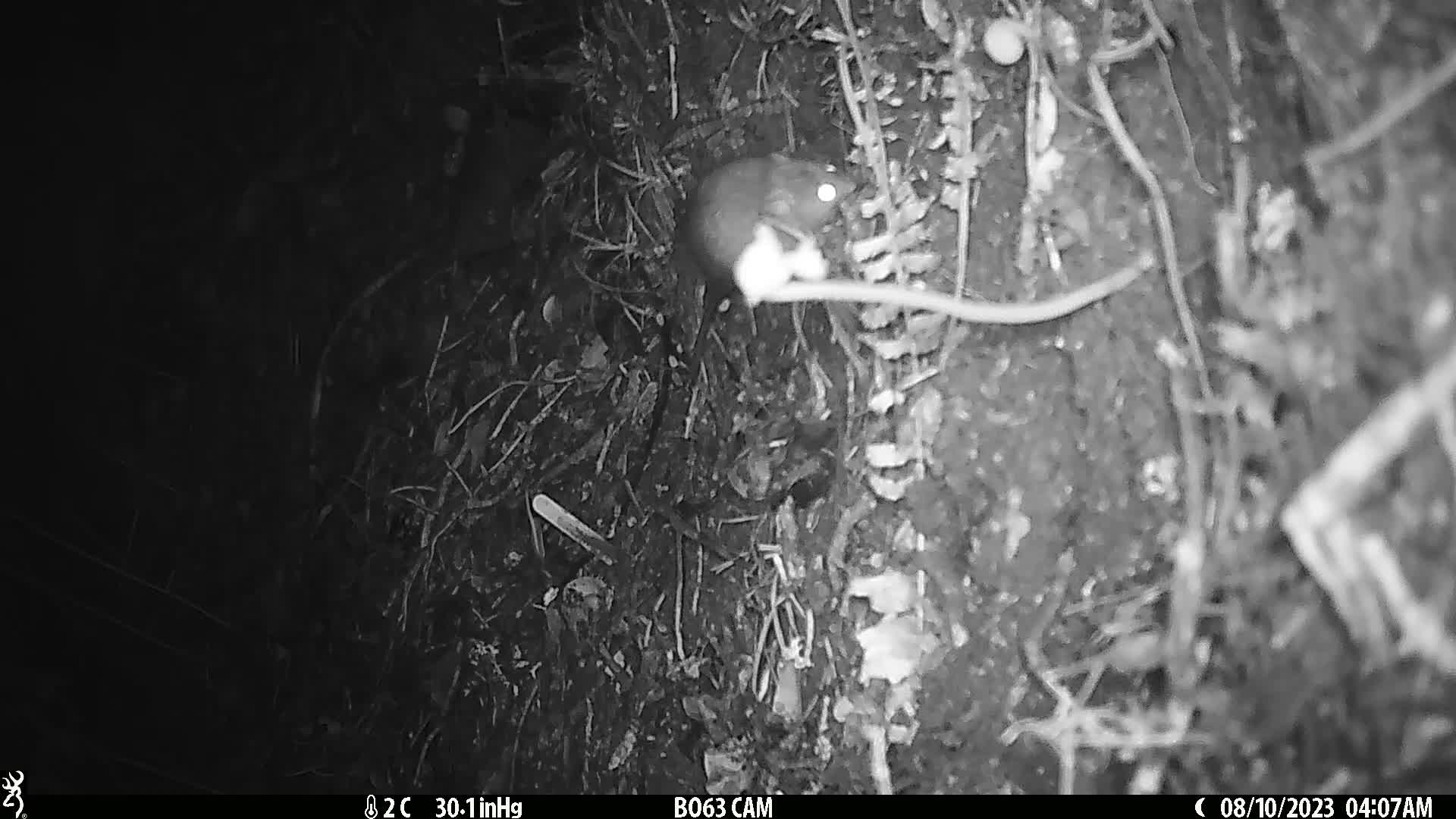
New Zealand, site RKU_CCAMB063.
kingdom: Animalia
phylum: Chordata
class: Mammalia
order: Rodentia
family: Muridae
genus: Rattus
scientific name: Rattus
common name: rat